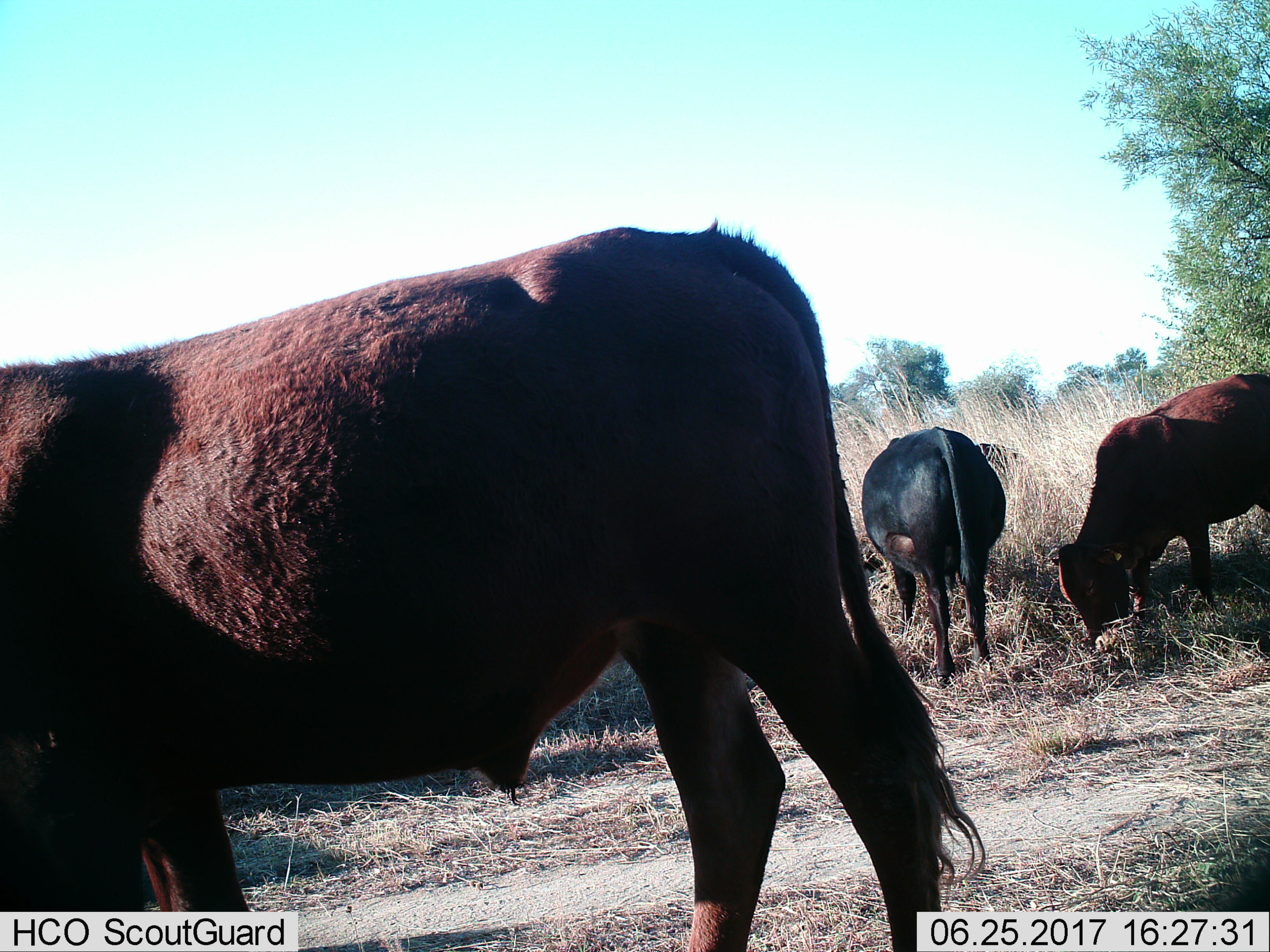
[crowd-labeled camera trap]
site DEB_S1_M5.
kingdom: Animalia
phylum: Chordata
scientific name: Vertebrata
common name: domestic animal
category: domesticanimal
Domesticanimal (domestic animal) (Vertebrata), count 3. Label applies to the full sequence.